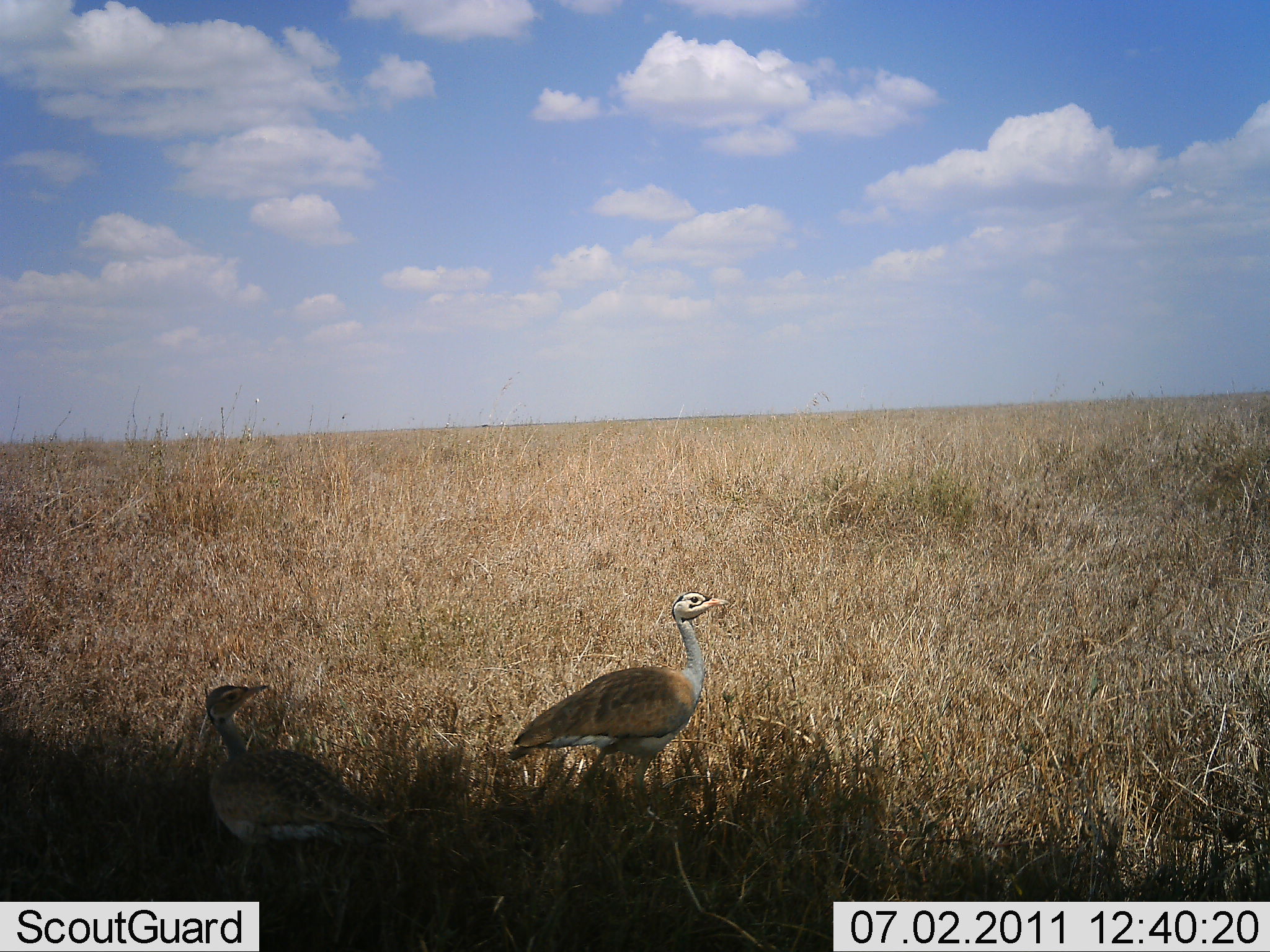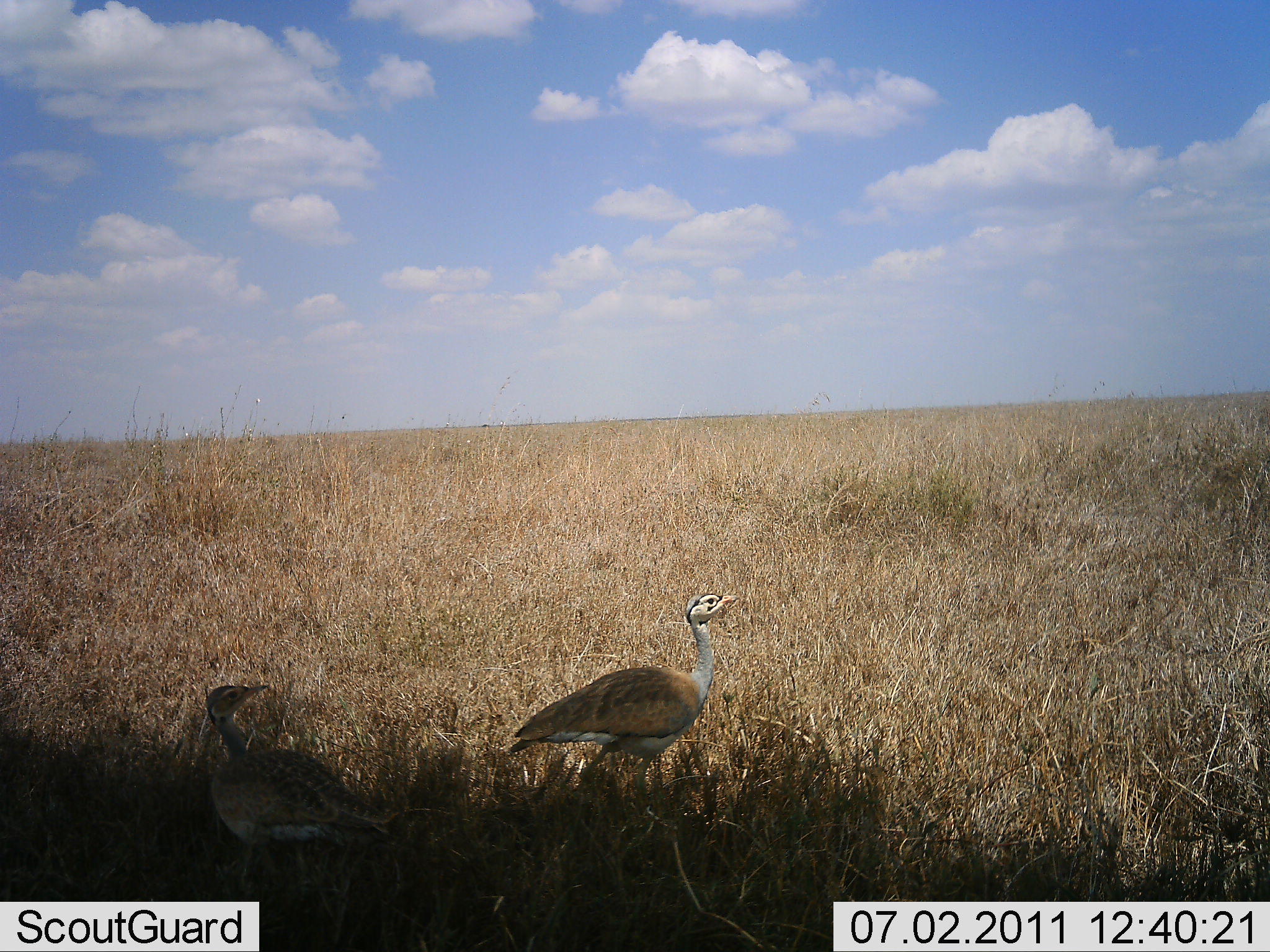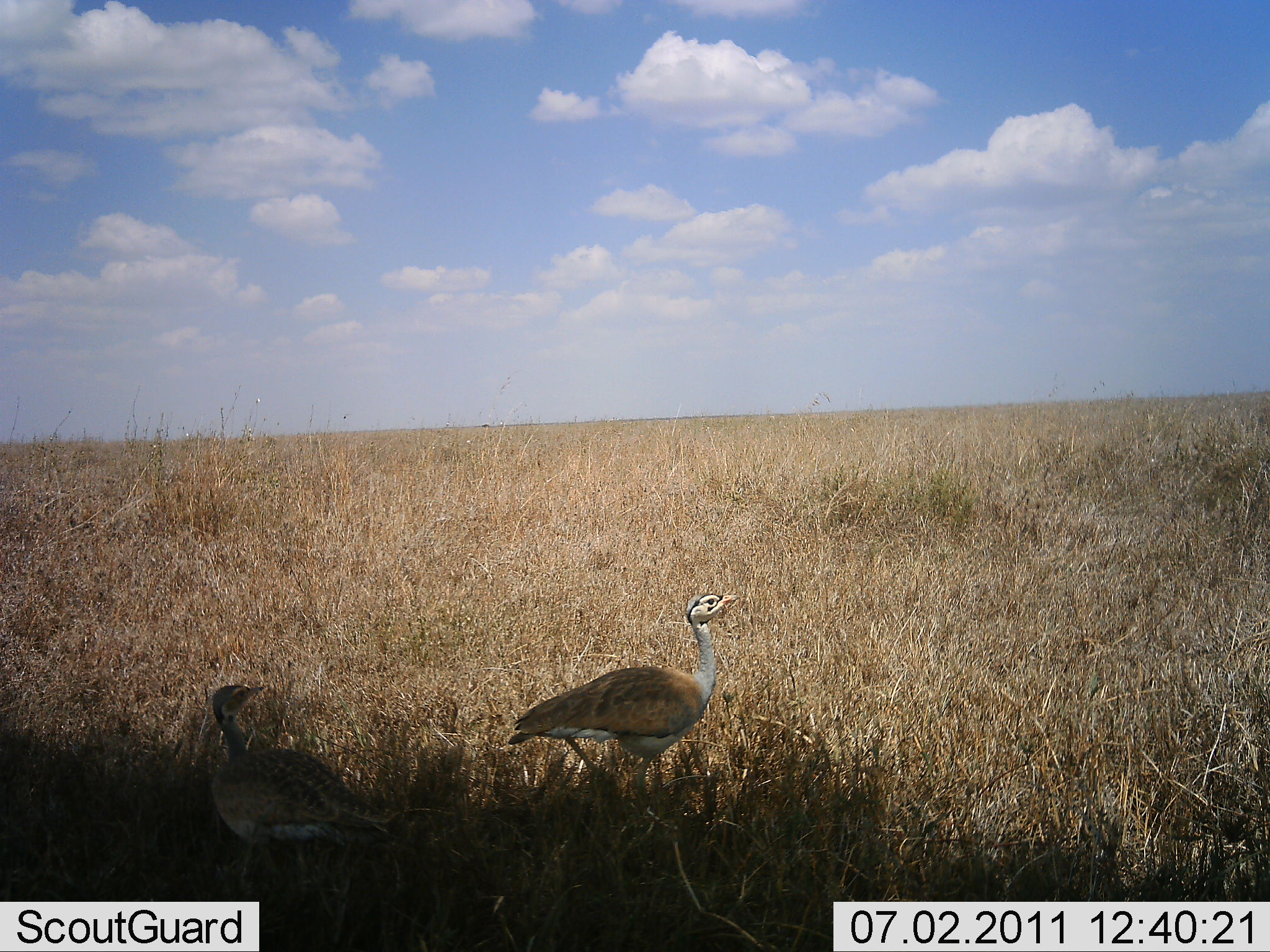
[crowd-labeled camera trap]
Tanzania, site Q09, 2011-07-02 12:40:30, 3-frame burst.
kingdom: Animalia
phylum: Chordata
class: Aves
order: Otidiformes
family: Otididae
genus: Ardeotis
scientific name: Ardeotis kori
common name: kori bustard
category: koribustard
Koribustard (kori bustard) (Ardeotis kori), count 2. Behavior (volunteer vote fractions): standing 82%, resting 27%, moving 9%, interacting 0%. Young present (vote fraction): 9%. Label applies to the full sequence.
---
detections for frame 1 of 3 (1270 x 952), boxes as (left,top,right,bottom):
animal: (509,591,731,799); (203,683,395,902)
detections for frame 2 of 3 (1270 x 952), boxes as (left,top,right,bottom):
animal: (509,593,742,812); (205,683,399,896)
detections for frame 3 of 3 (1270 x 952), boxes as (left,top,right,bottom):
animal: (508,592,743,820); (207,683,390,901)